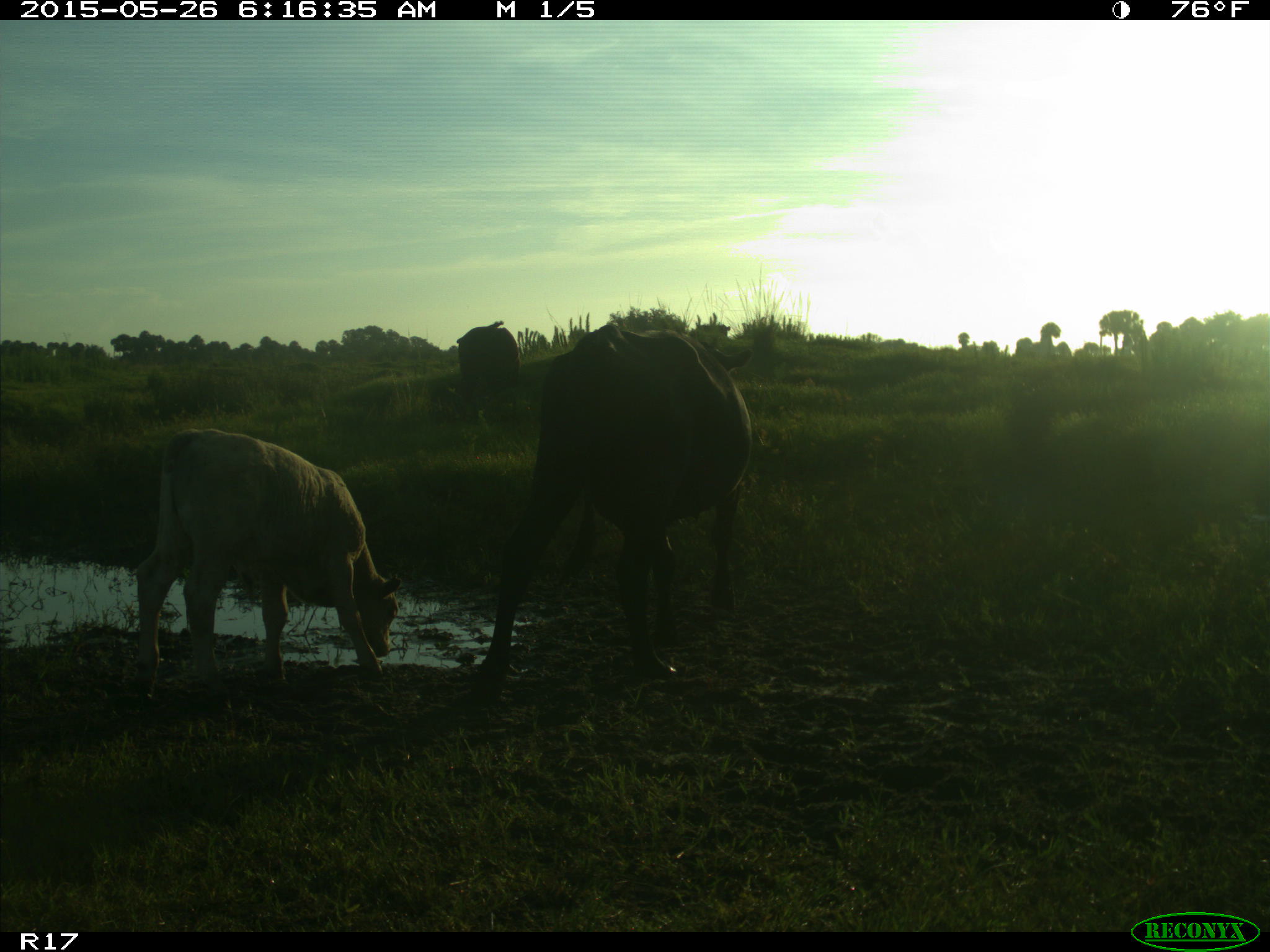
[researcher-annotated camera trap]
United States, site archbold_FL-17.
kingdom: Animalia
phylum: Chordata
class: Mammalia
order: Artiodactyla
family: Bovidae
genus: Bos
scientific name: Bos taurus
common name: domestic cow